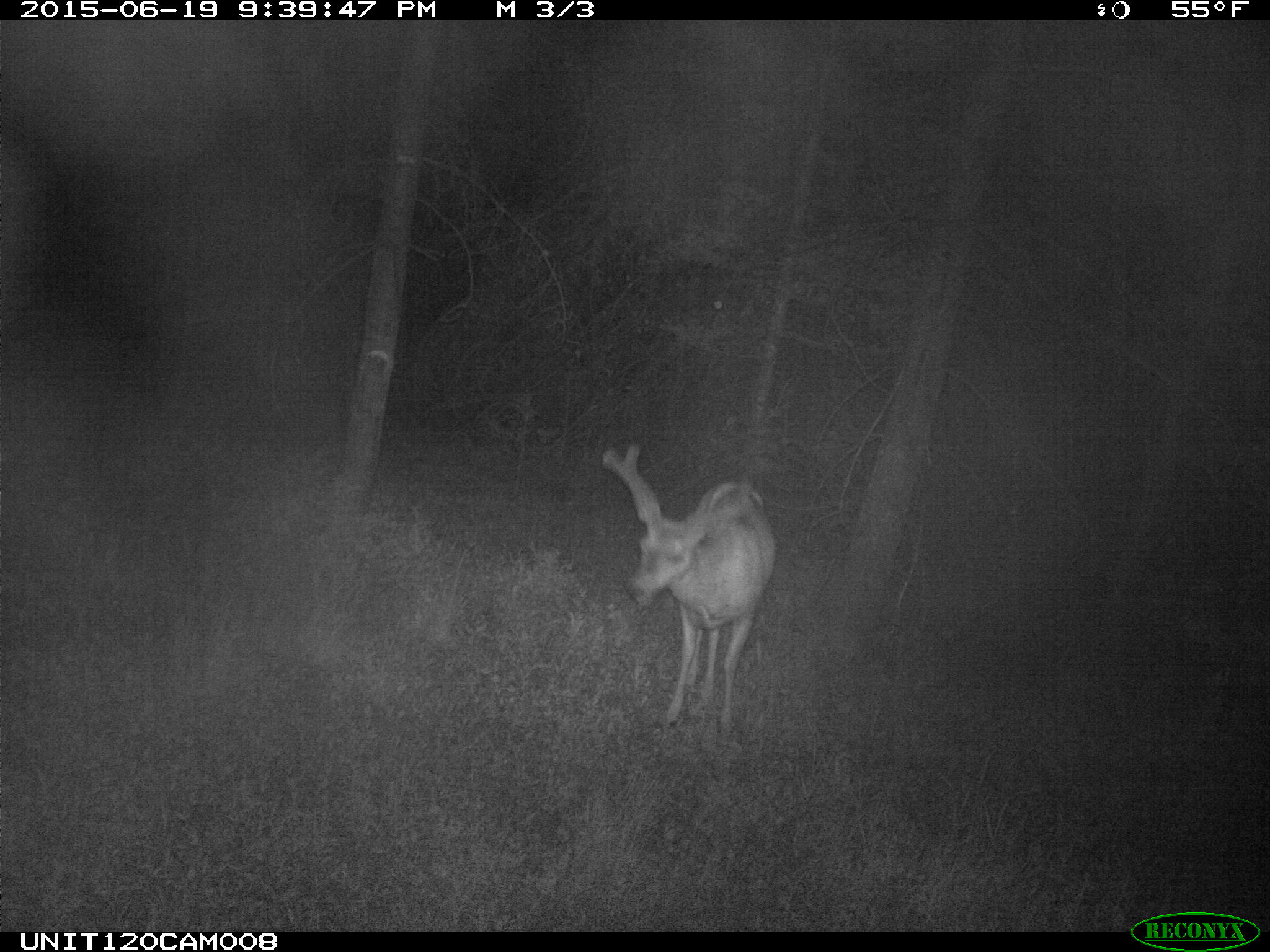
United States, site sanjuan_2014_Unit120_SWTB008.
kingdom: Animalia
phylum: Chordata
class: Mammalia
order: Artiodactyla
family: Cervidae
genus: Odocoileus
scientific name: Odocoileus hemionus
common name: mule deer